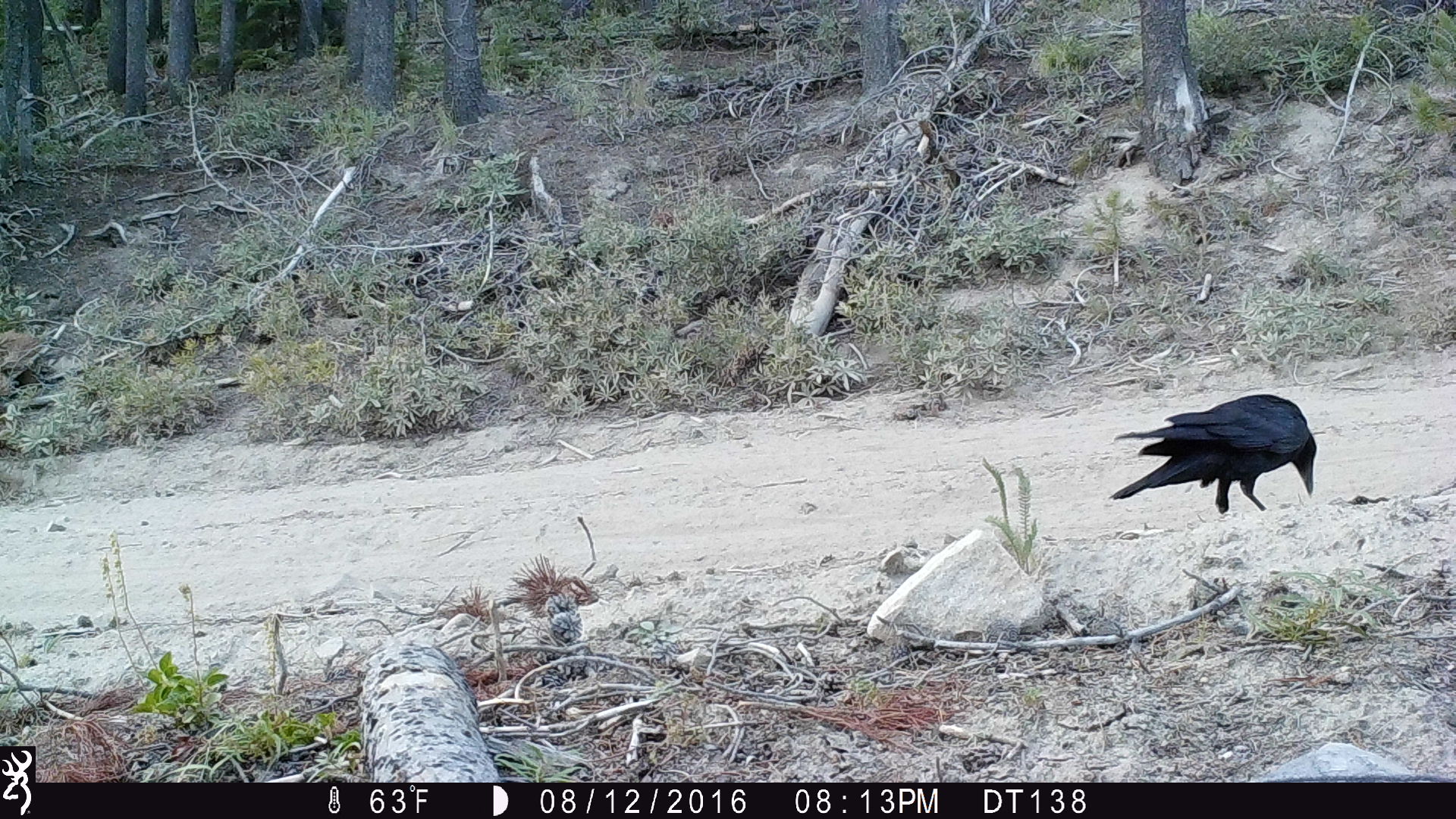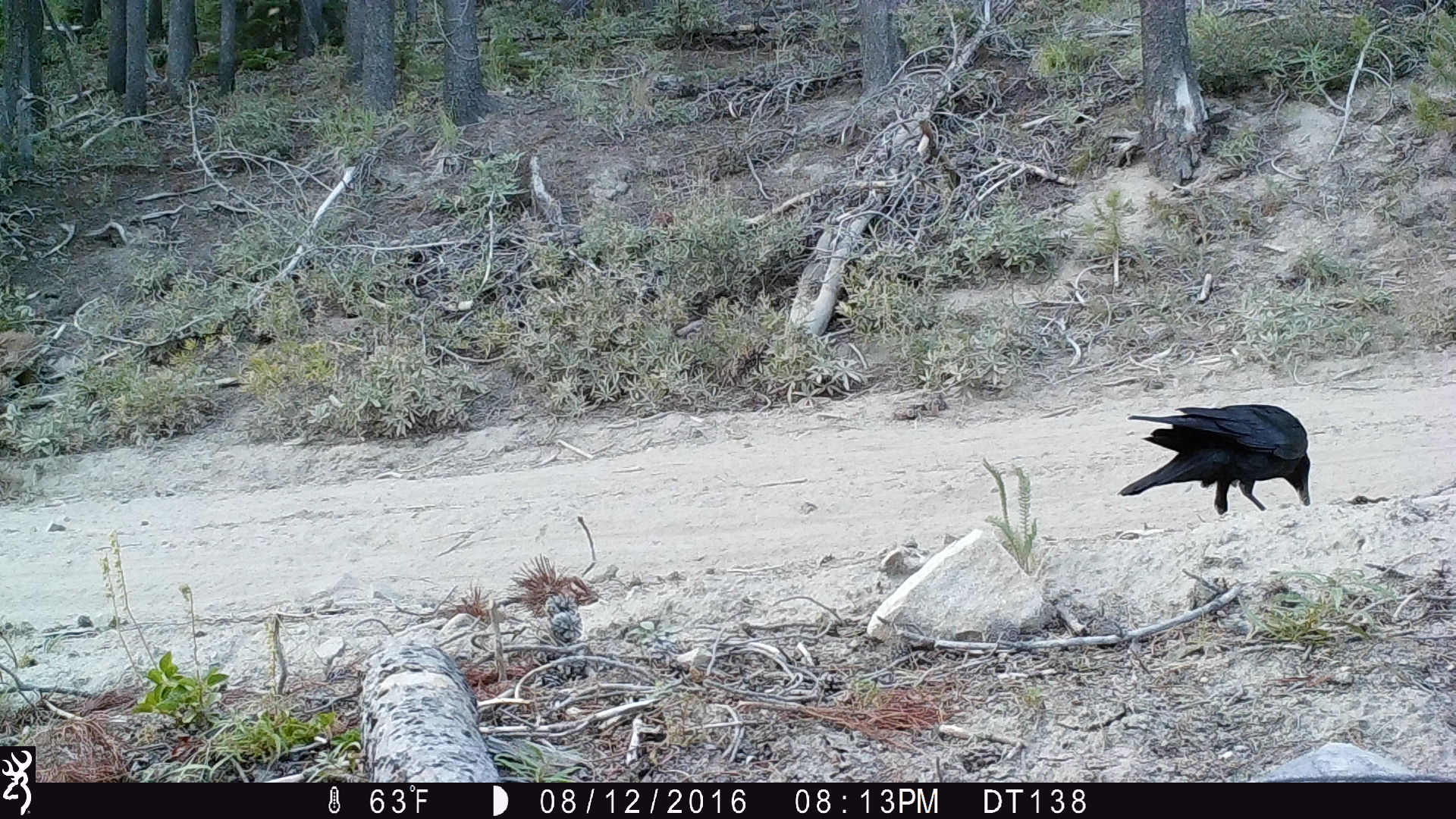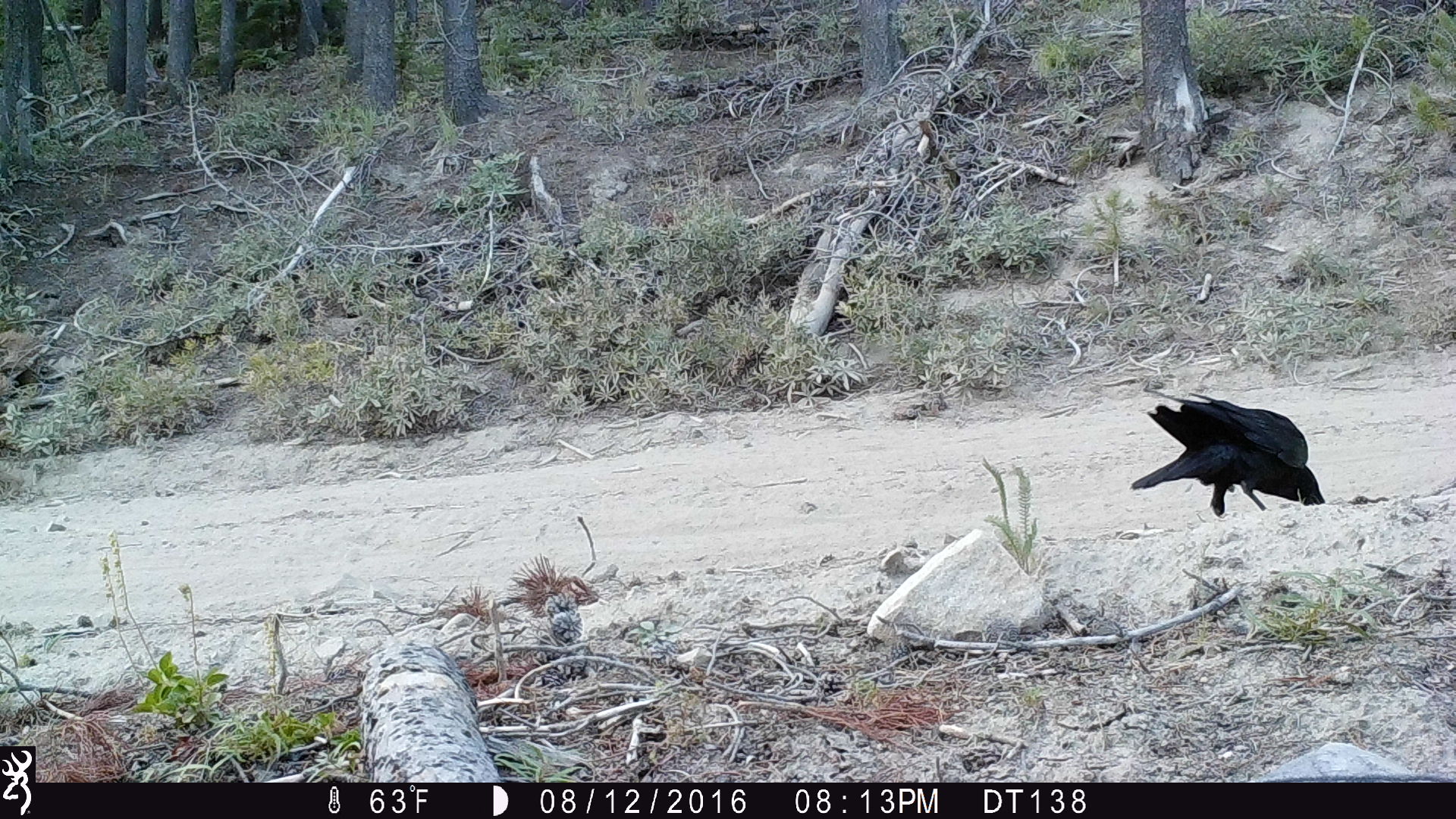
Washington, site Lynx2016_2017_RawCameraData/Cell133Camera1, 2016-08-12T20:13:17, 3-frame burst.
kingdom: Animalia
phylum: Chordata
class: Aves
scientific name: Aves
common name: birds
Aves (birds). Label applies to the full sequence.